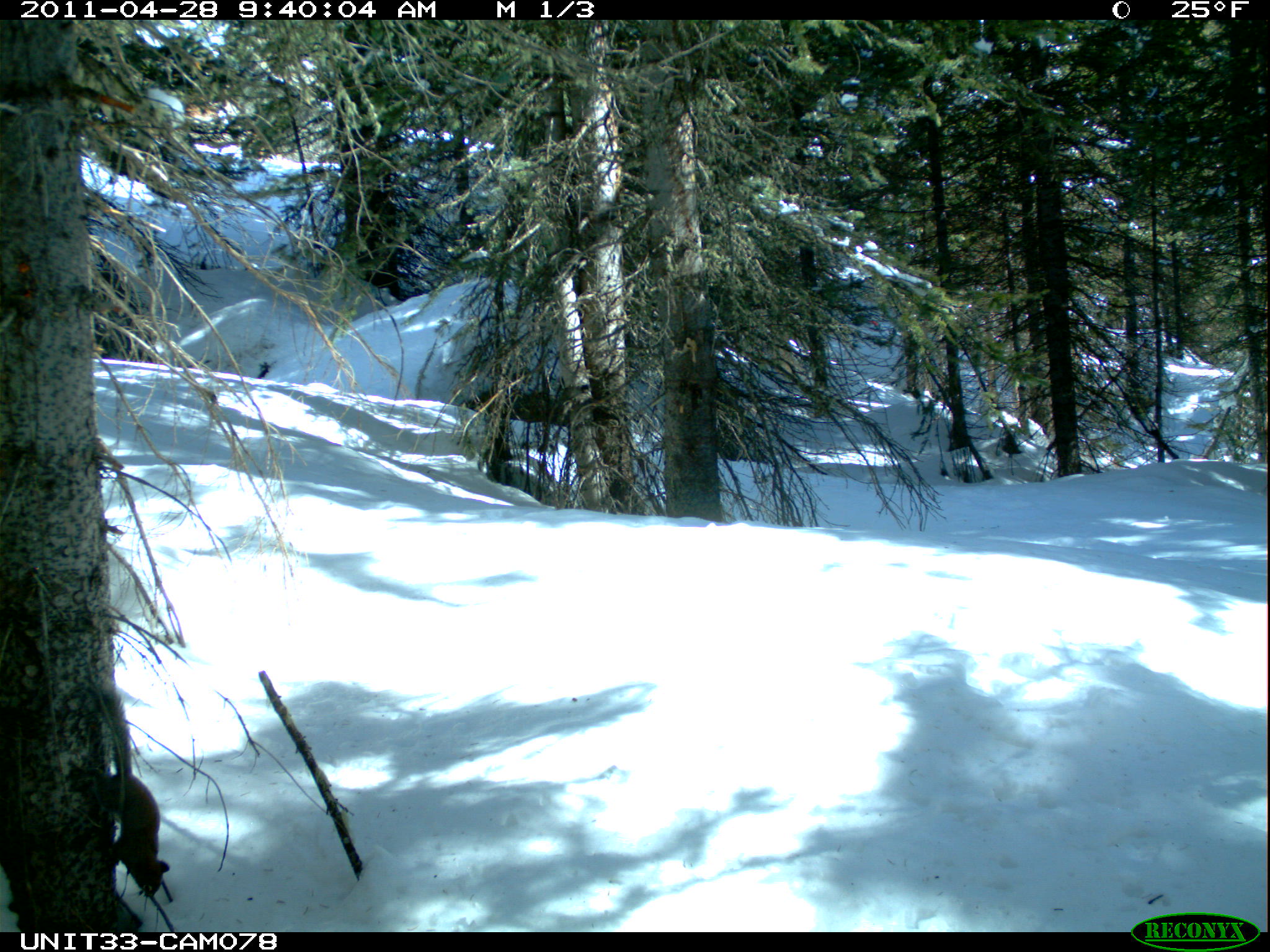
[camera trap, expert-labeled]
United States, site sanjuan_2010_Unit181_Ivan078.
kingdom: Animalia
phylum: Chordata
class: Mammalia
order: Rodentia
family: Sciuridae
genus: Tamiasciurus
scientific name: Tamiasciurus hudsonicus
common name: american red squirrel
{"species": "Tamiasciurus hudsonicus (american red squirrel)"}